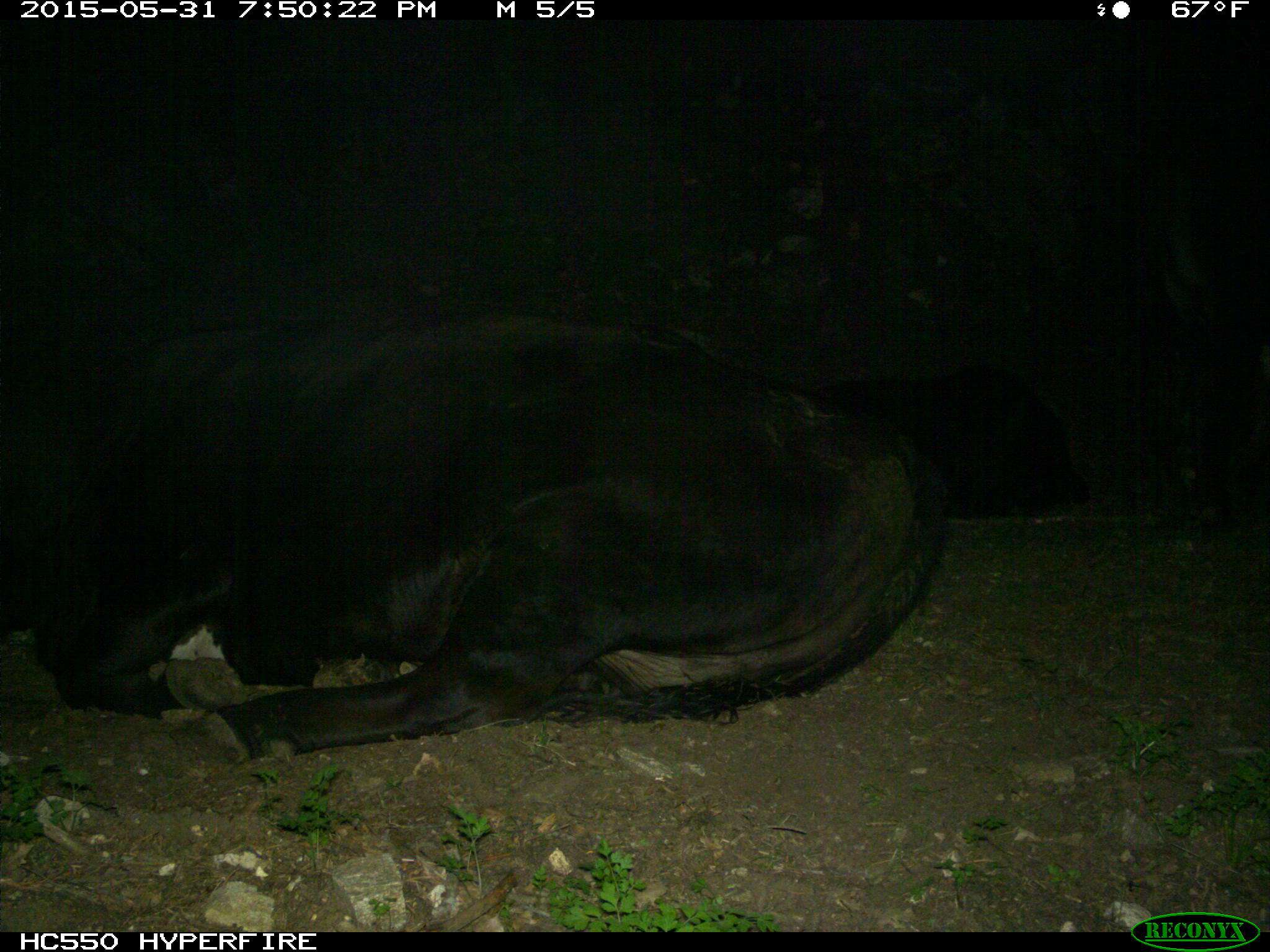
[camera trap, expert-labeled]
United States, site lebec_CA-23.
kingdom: Animalia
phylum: Chordata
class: Mammalia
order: Artiodactyla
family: Bovidae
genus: Bos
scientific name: Bos taurus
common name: domestic cow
Bos taurus (domestic cow).